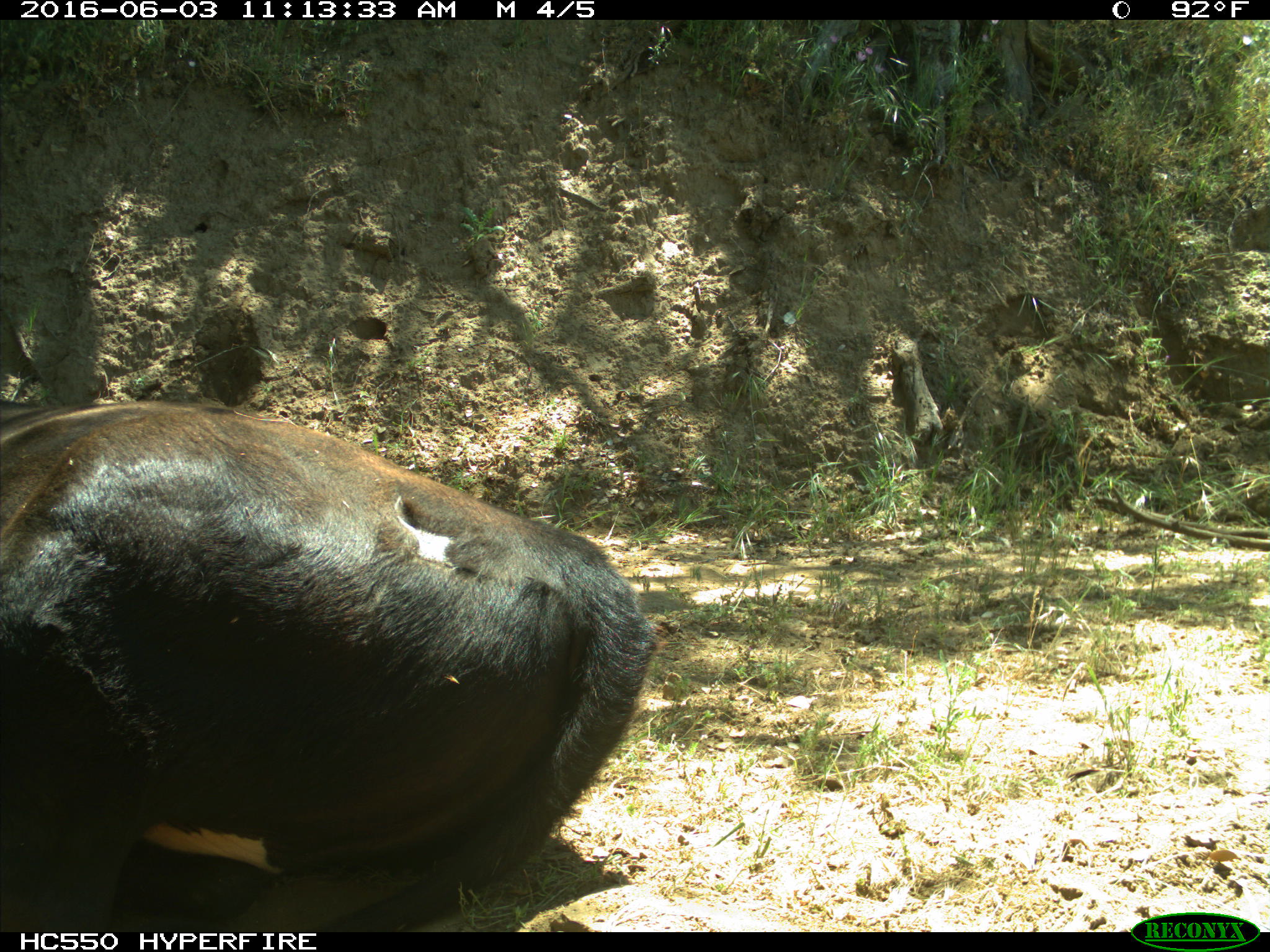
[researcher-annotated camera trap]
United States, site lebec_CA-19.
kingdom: Animalia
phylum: Chordata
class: Mammalia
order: Artiodactyla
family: Bovidae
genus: Bos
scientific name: Bos taurus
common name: domestic cow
Bos taurus (domestic cow).